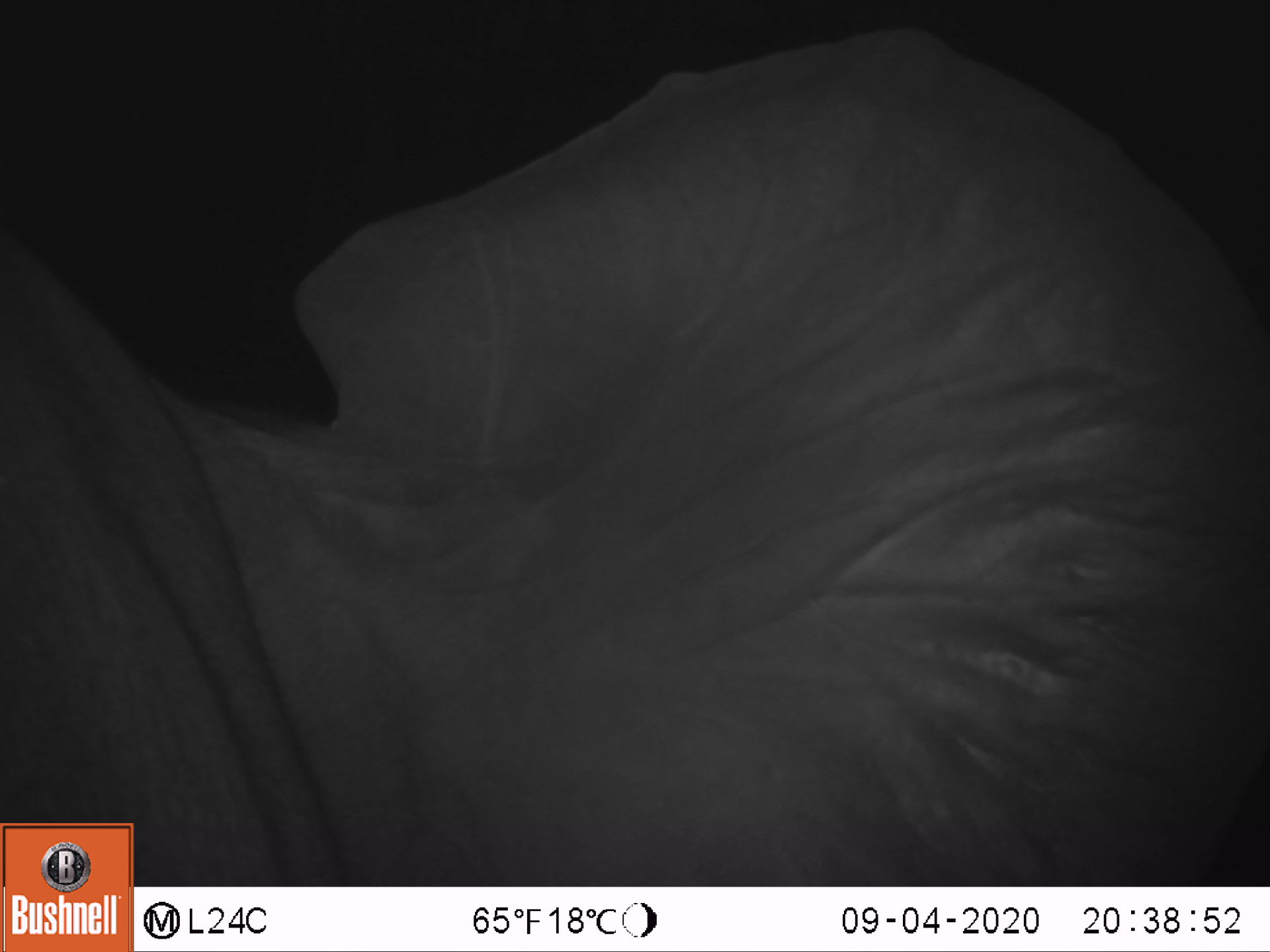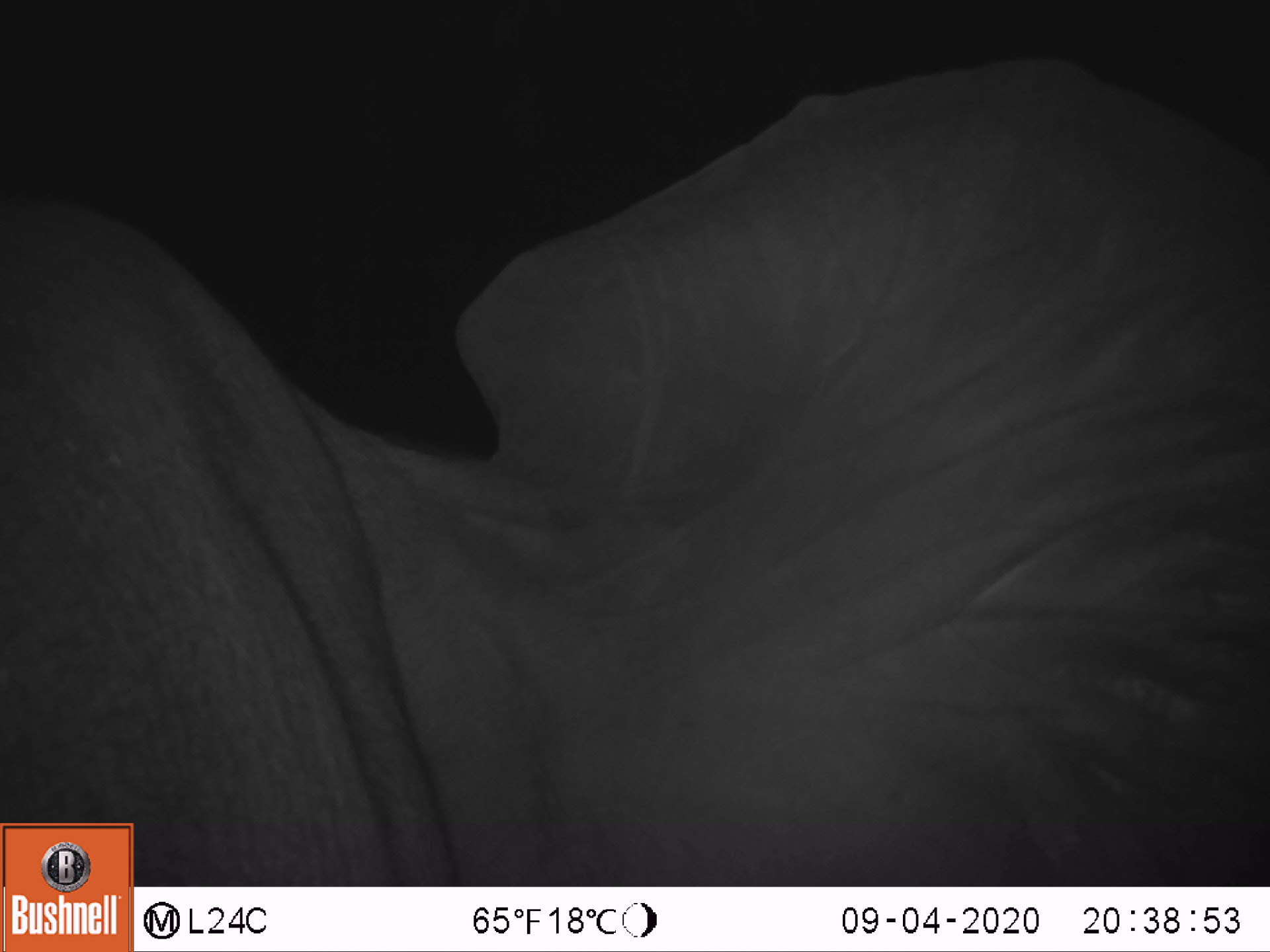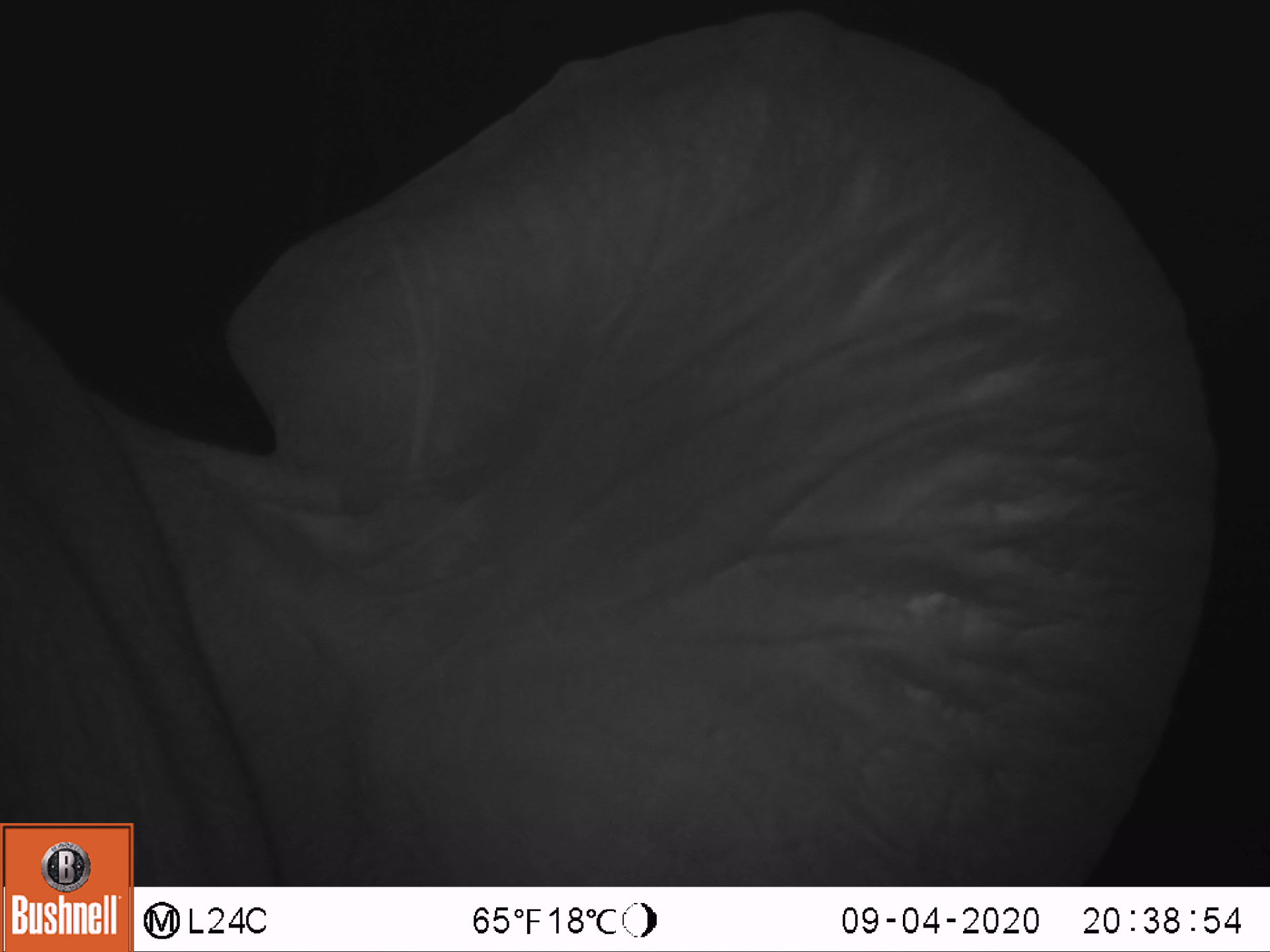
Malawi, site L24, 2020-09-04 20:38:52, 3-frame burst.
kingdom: Animalia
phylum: Chordata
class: Mammalia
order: Proboscidea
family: Elephantidae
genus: Loxodonta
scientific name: Loxodonta africana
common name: african savanna elephant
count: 1